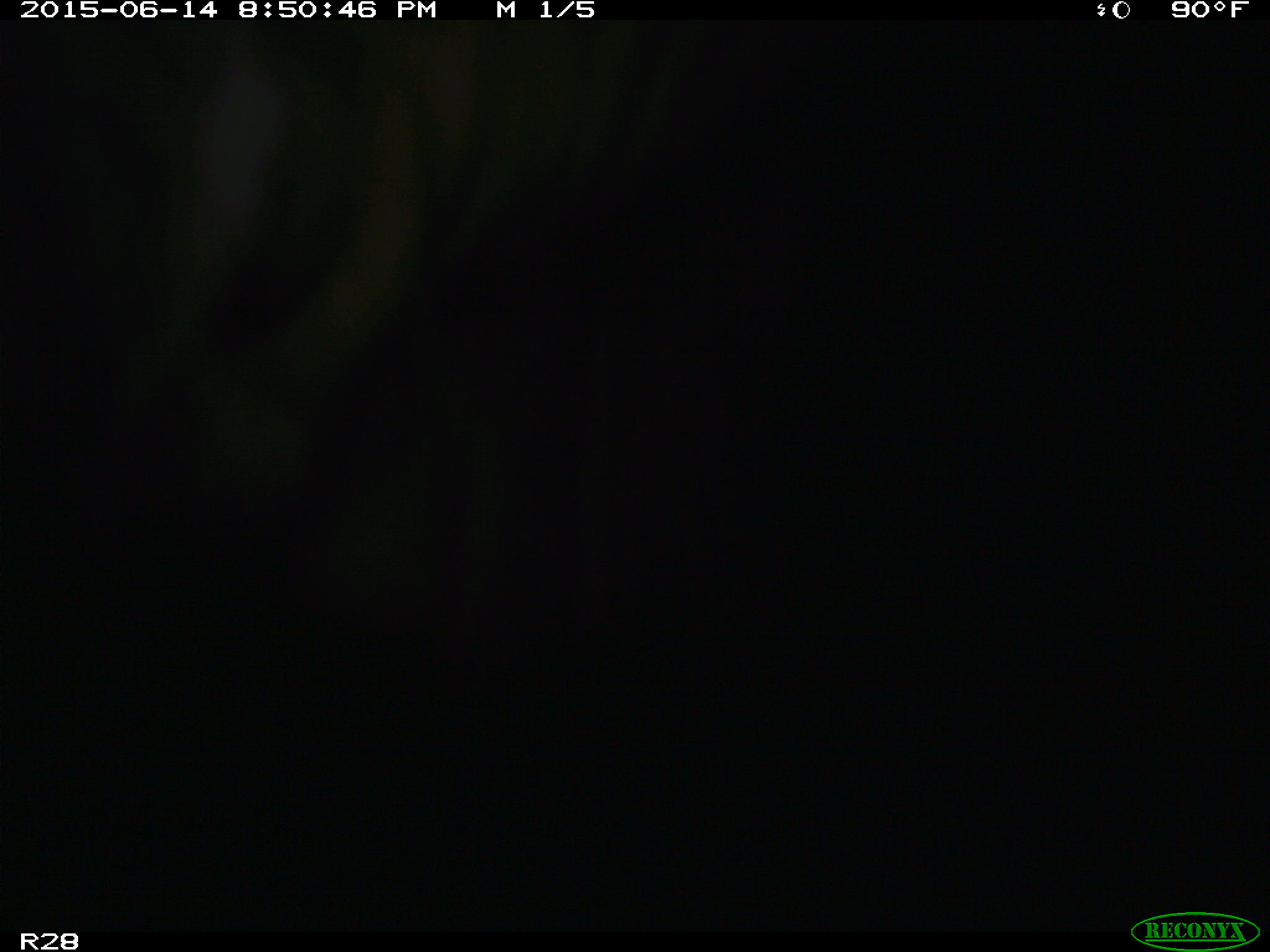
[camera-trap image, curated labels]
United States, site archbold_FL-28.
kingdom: Animalia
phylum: Chordata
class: Mammalia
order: Artiodactyla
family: Bovidae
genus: Bos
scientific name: Bos taurus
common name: domestic cow